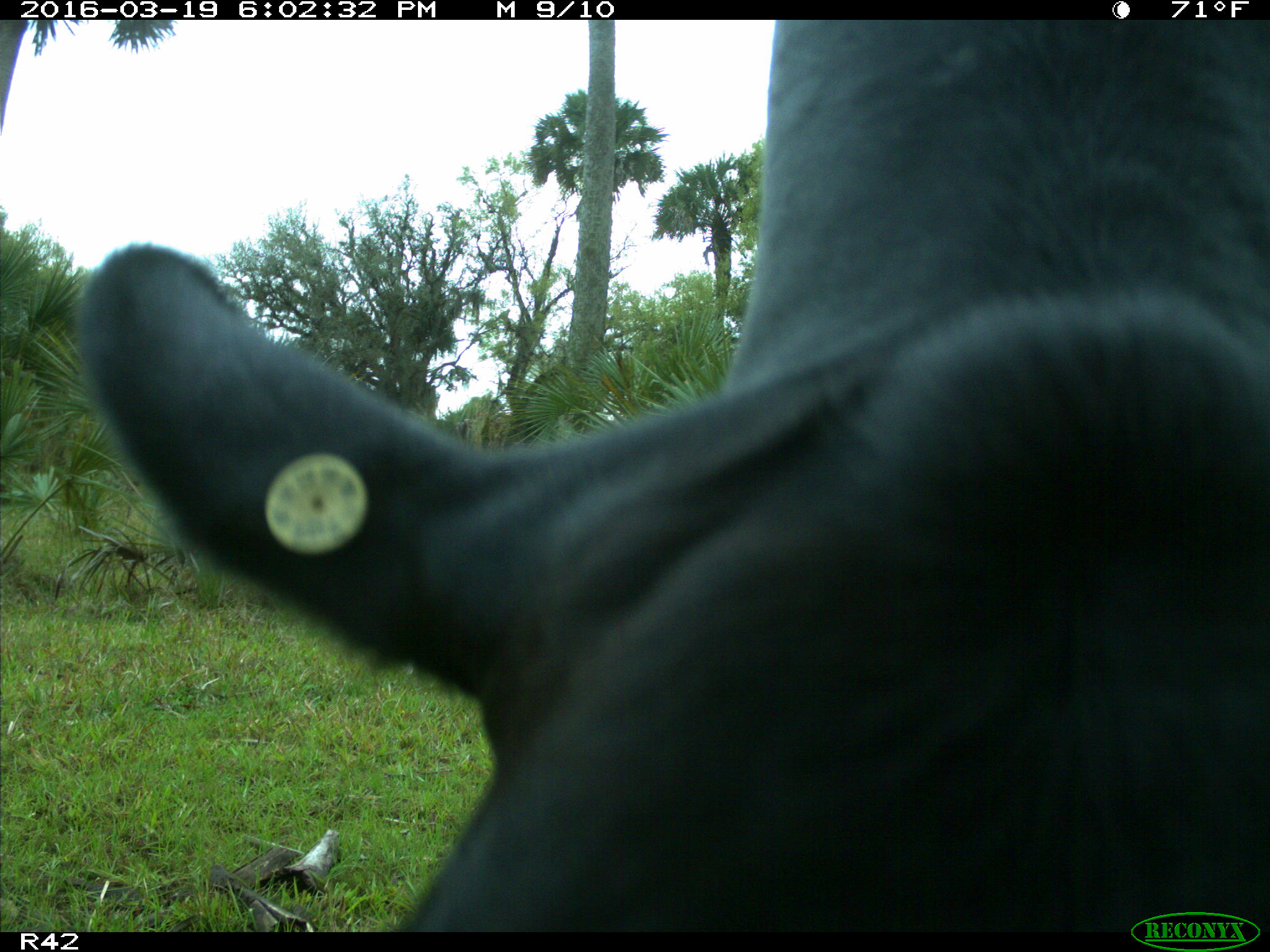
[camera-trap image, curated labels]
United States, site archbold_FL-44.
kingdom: Animalia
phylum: Chordata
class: Mammalia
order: Artiodactyla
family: Bovidae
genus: Bos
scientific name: Bos taurus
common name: domestic cow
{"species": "Bos taurus (domestic cow)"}